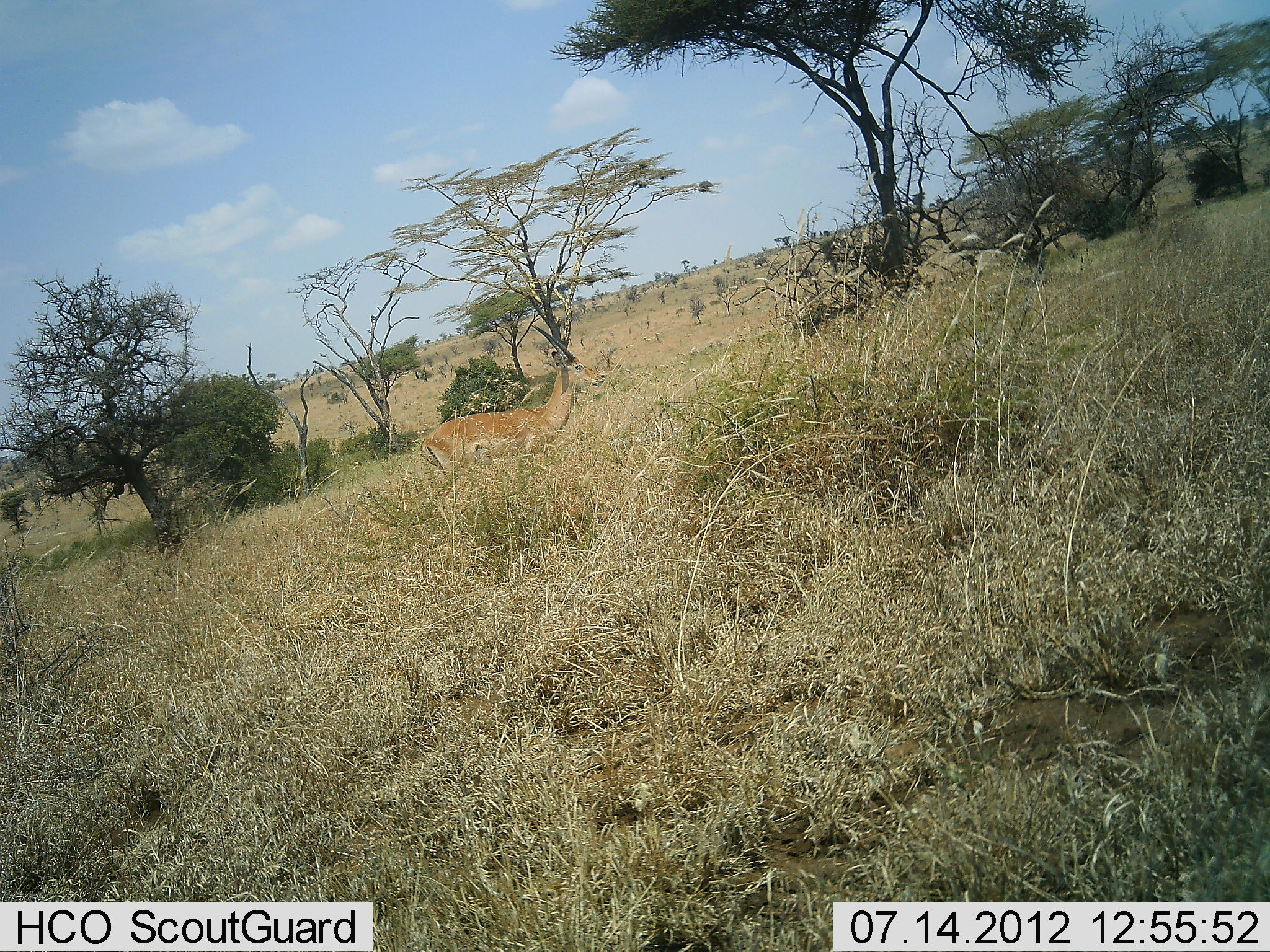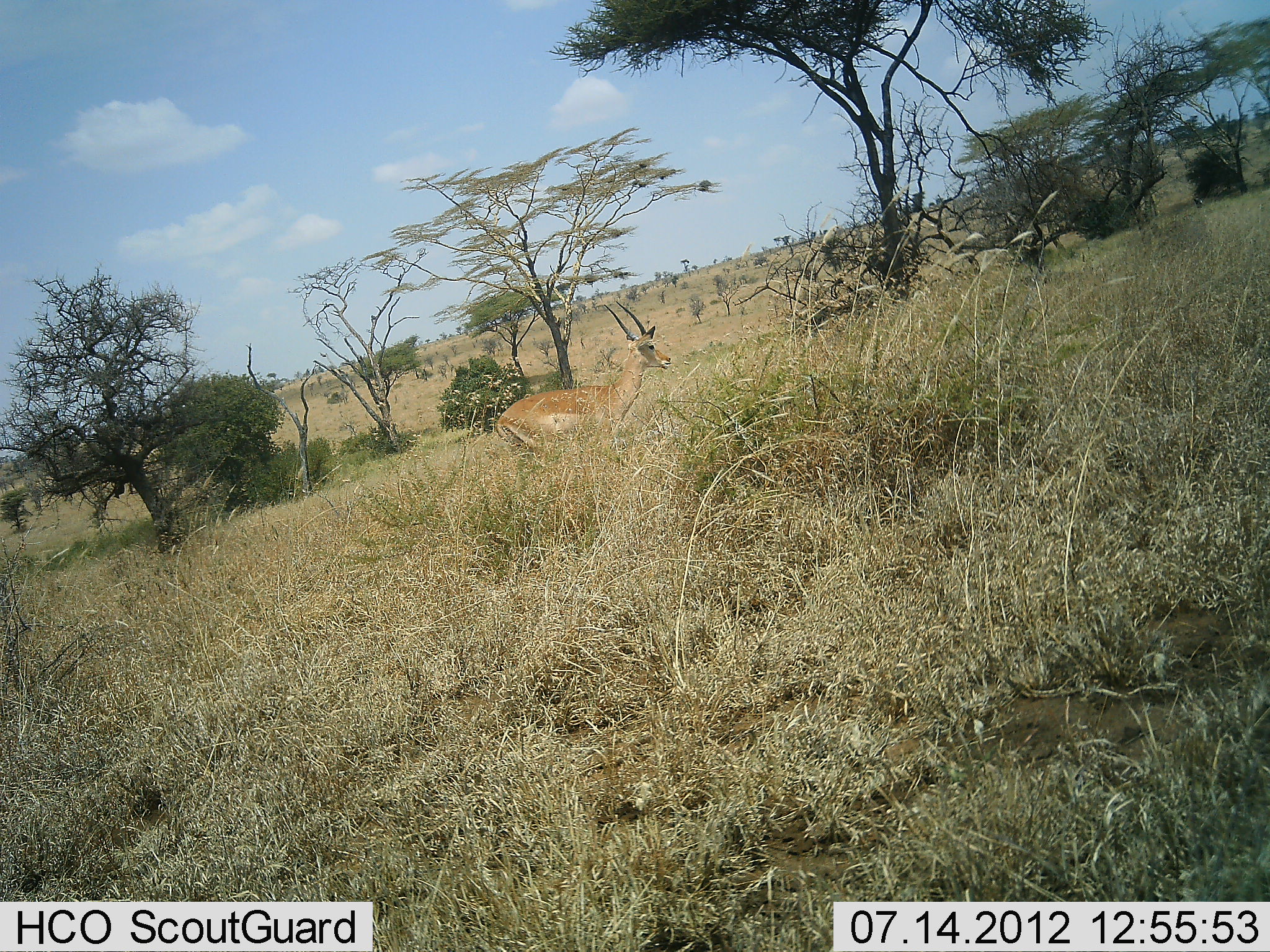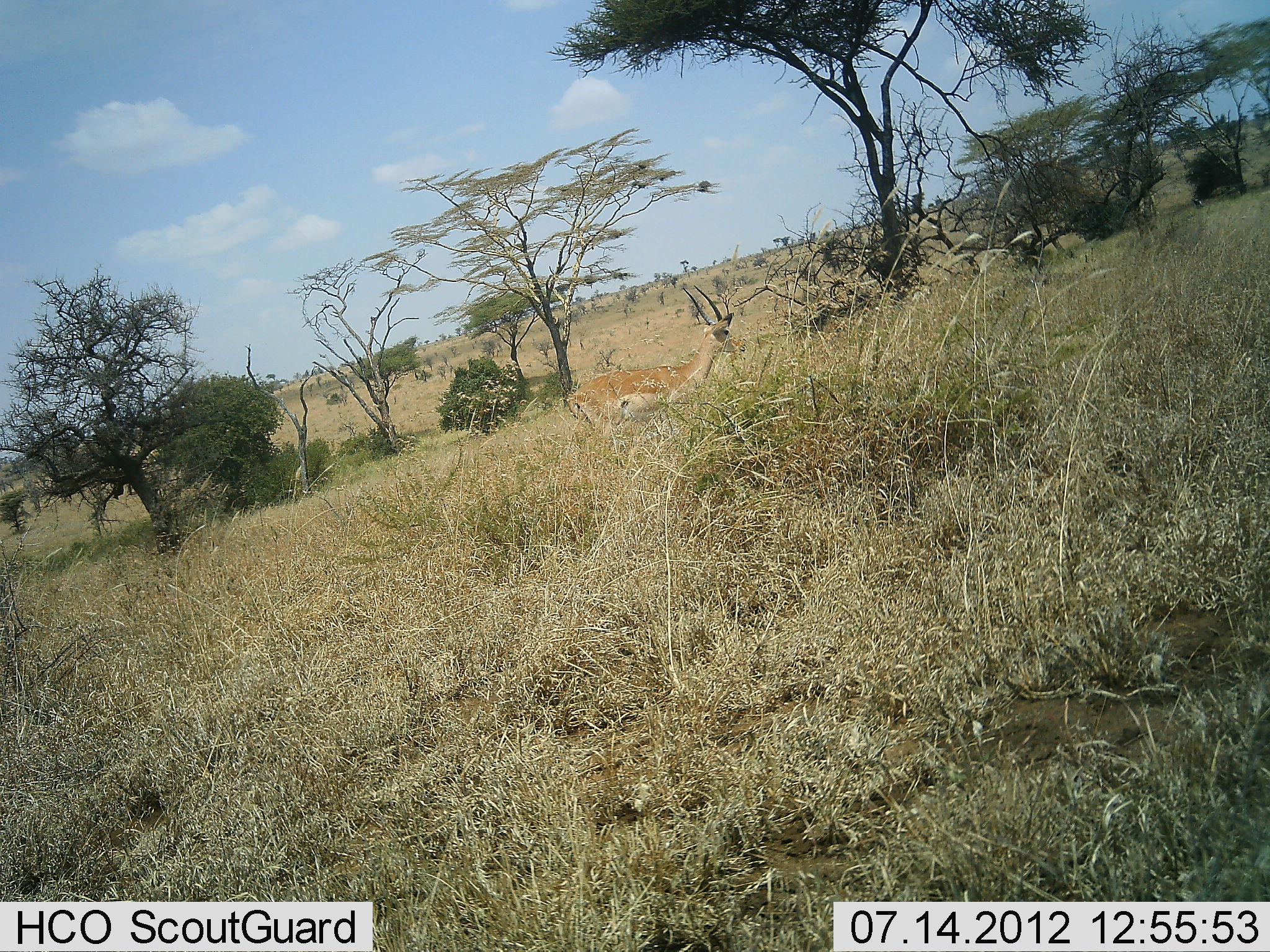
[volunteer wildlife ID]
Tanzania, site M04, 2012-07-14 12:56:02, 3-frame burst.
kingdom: Animalia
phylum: Chordata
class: Mammalia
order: Artiodactyla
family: Bovidae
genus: Nanger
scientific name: Nanger granti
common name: grant's gazelle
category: gazellegrants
Gazellegrants (grant's gazelle) (Nanger granti), count 1. Behavior (volunteer vote fractions): standing 0%, resting 0%, moving 100%, interacting 0%. Young present (vote fraction): 0%. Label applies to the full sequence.